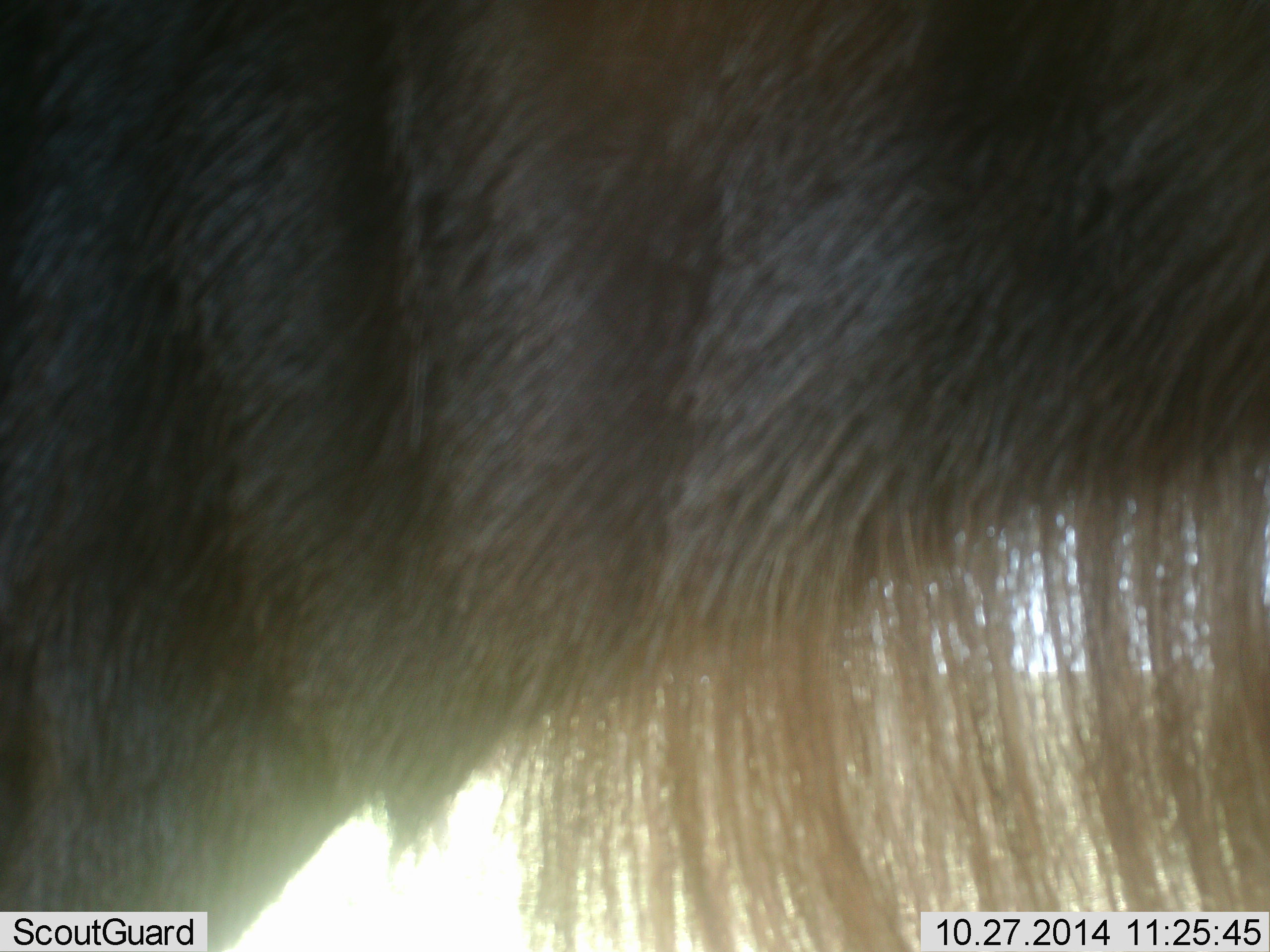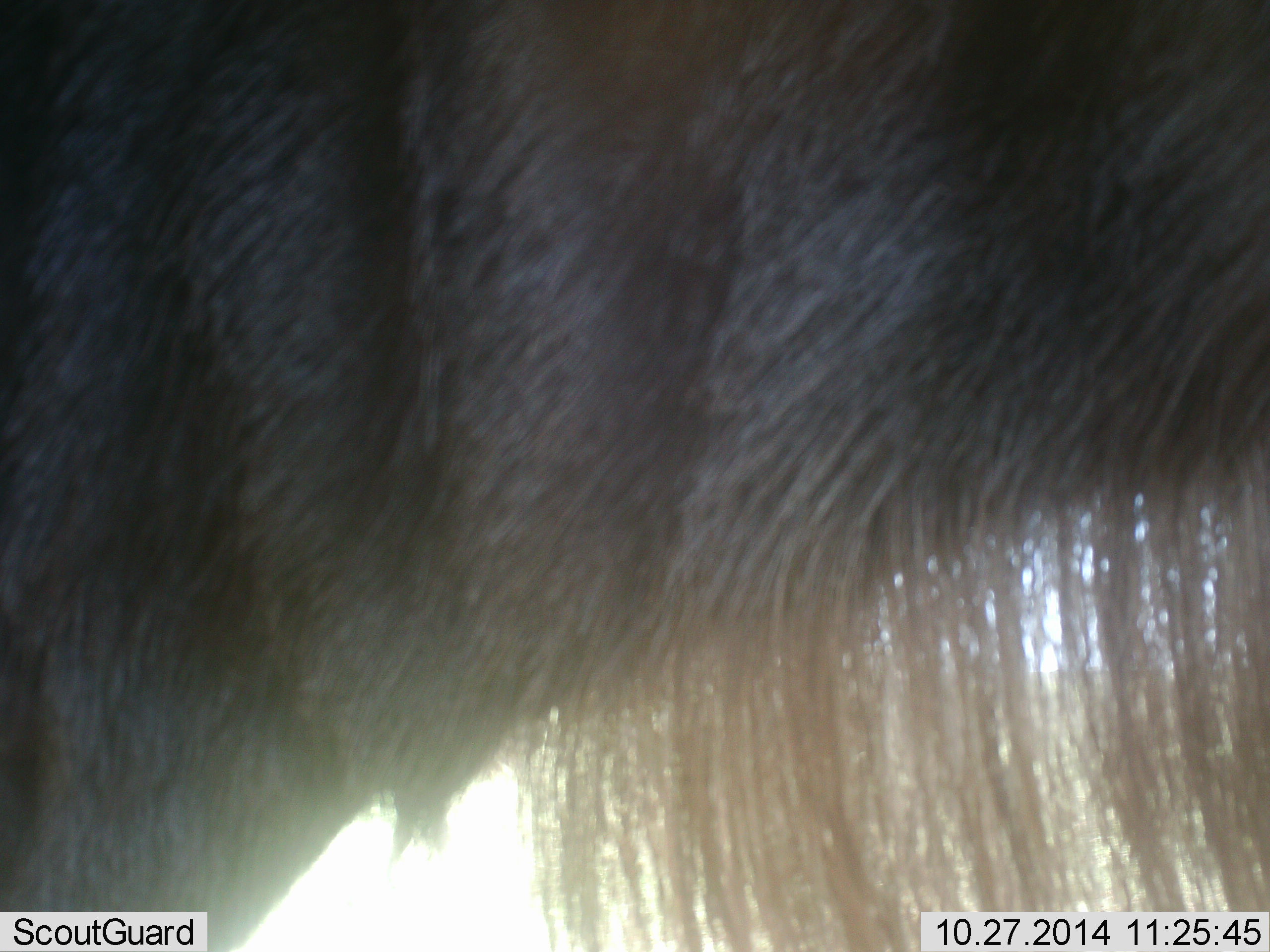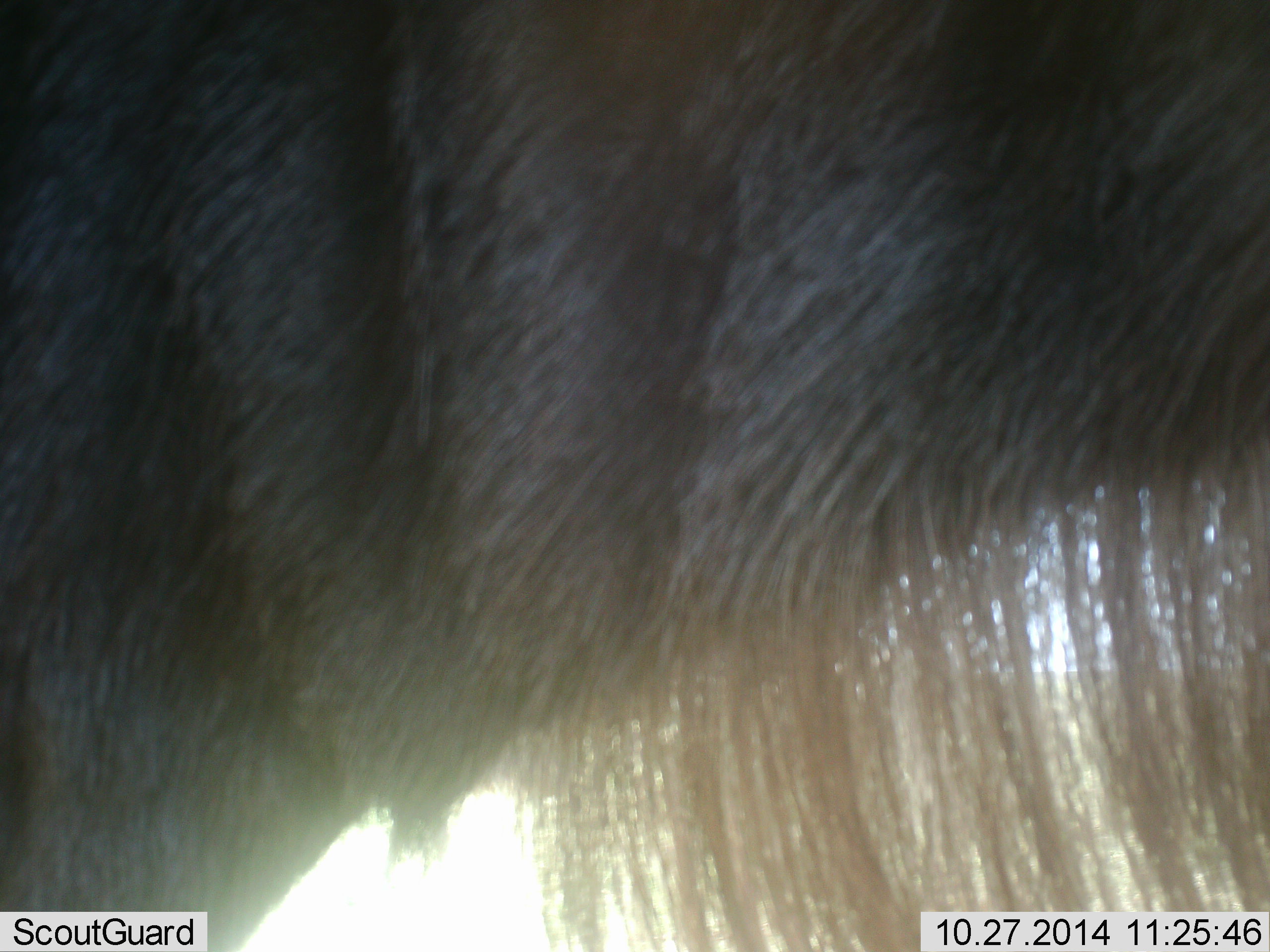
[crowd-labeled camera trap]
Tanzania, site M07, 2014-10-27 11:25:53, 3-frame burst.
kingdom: Animalia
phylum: Chordata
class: Mammalia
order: Artiodactyla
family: Bovidae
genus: Connochaetes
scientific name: Connochaetes taurinus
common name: blue wildebeest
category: wildebeest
Wildebeest (blue wildebeest) (Connochaetes taurinus), count 1. Behavior (volunteer vote fractions): standing 90%, resting 0%, moving 10%, interacting 0%. Young present (vote fraction): 0%. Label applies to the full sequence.